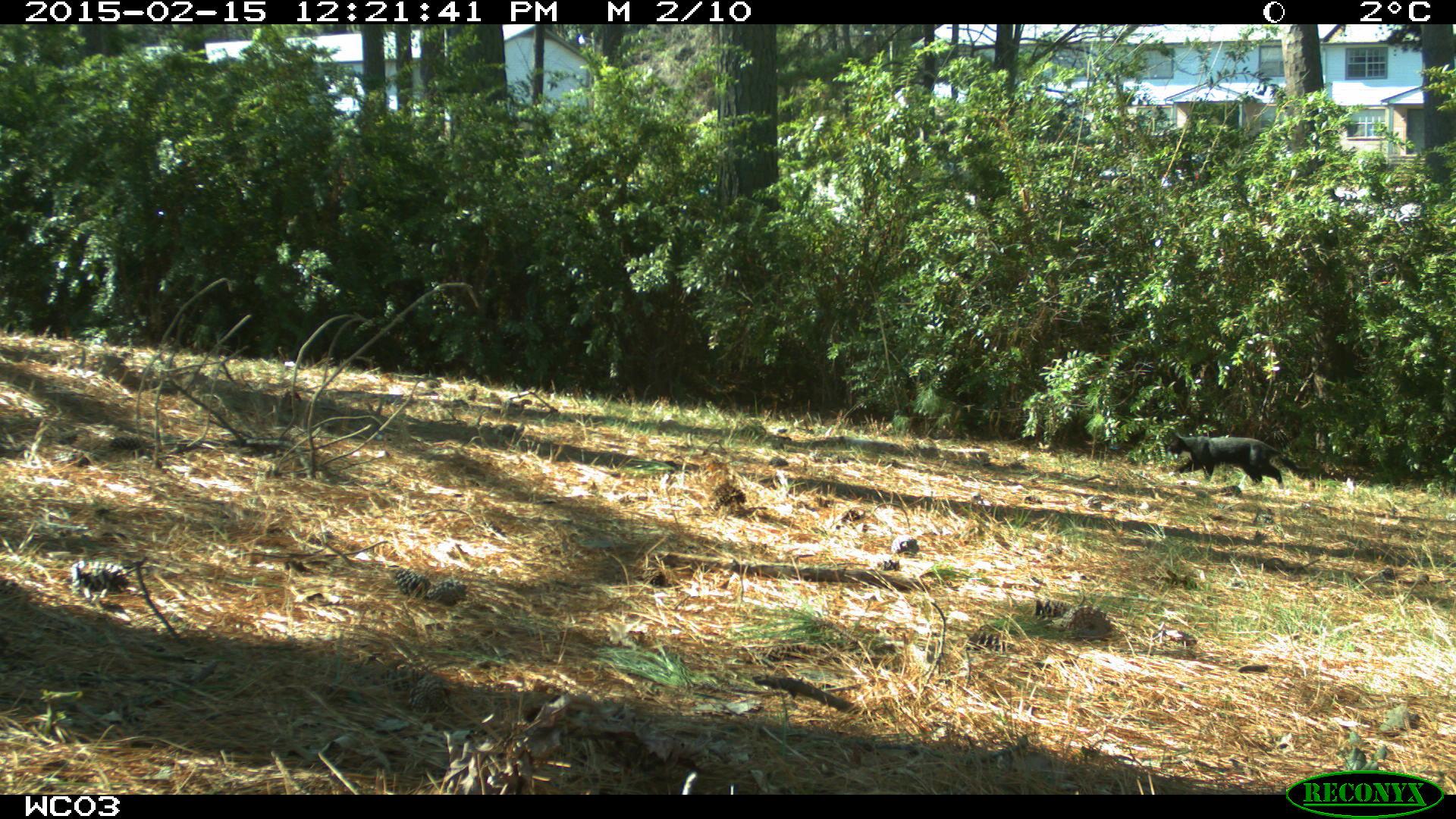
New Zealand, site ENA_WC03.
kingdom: Animalia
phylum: Chordata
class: Mammalia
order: Carnivora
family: Felidae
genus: Felis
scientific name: Felis catus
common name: domestic cat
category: cat